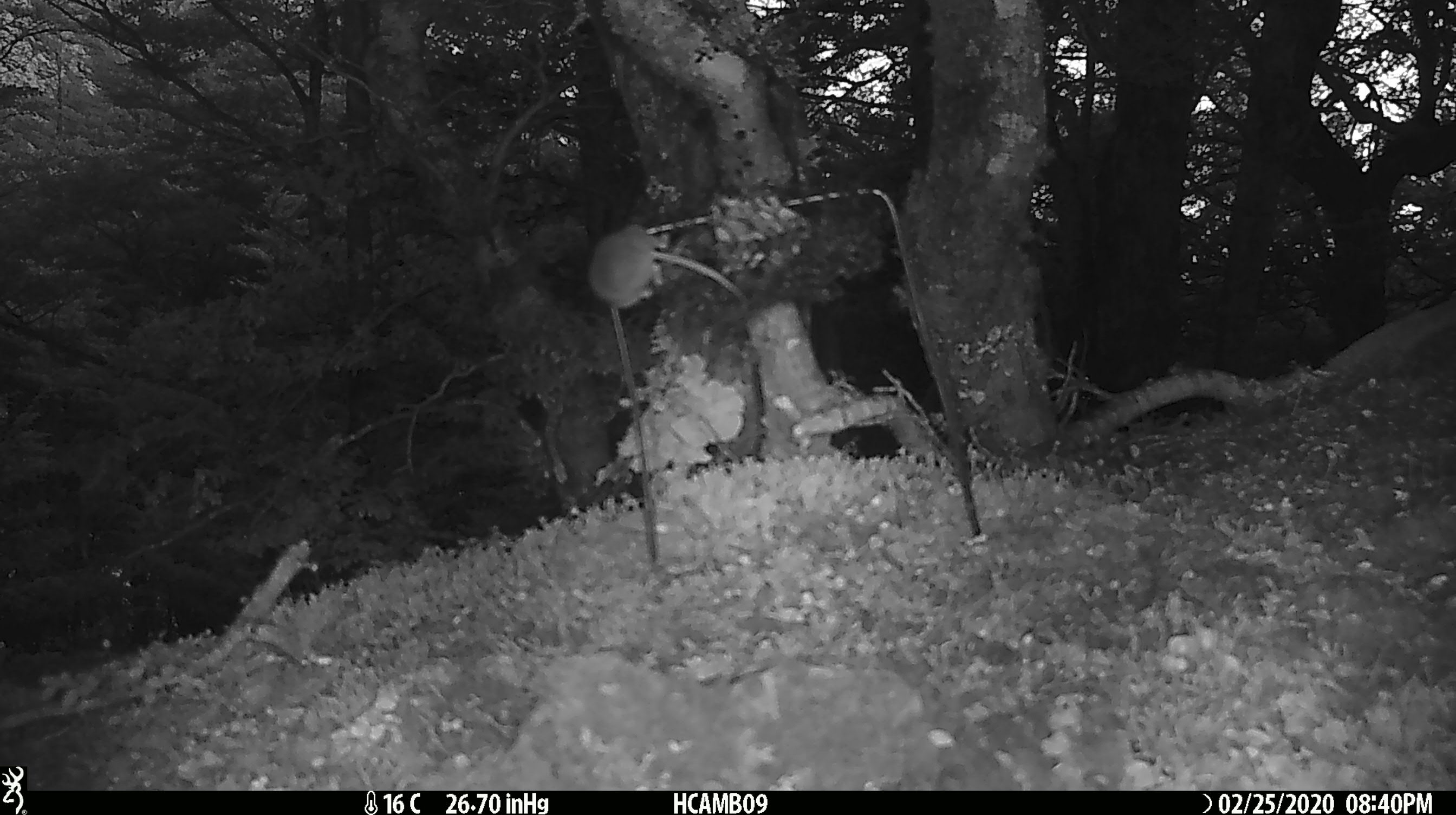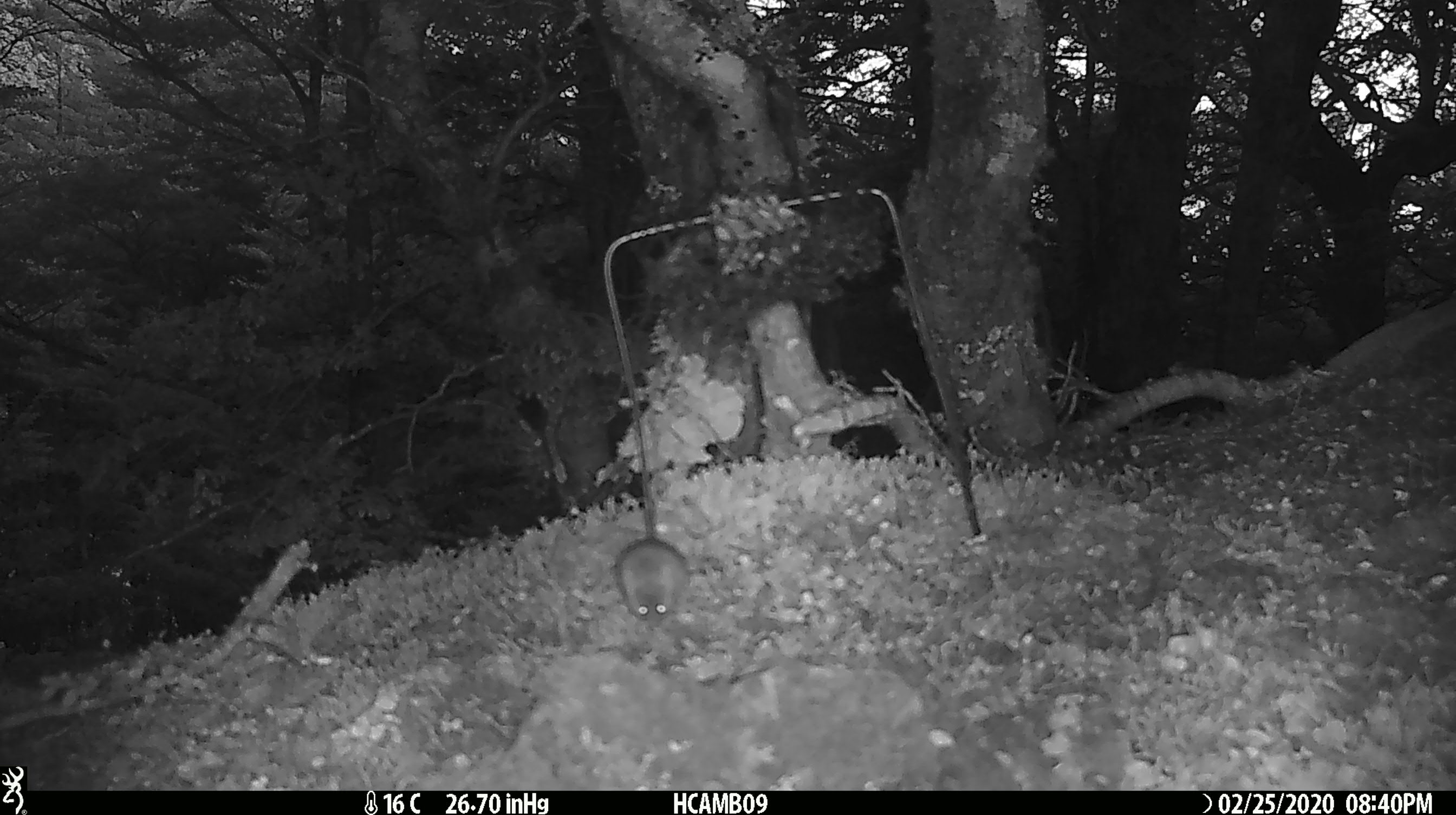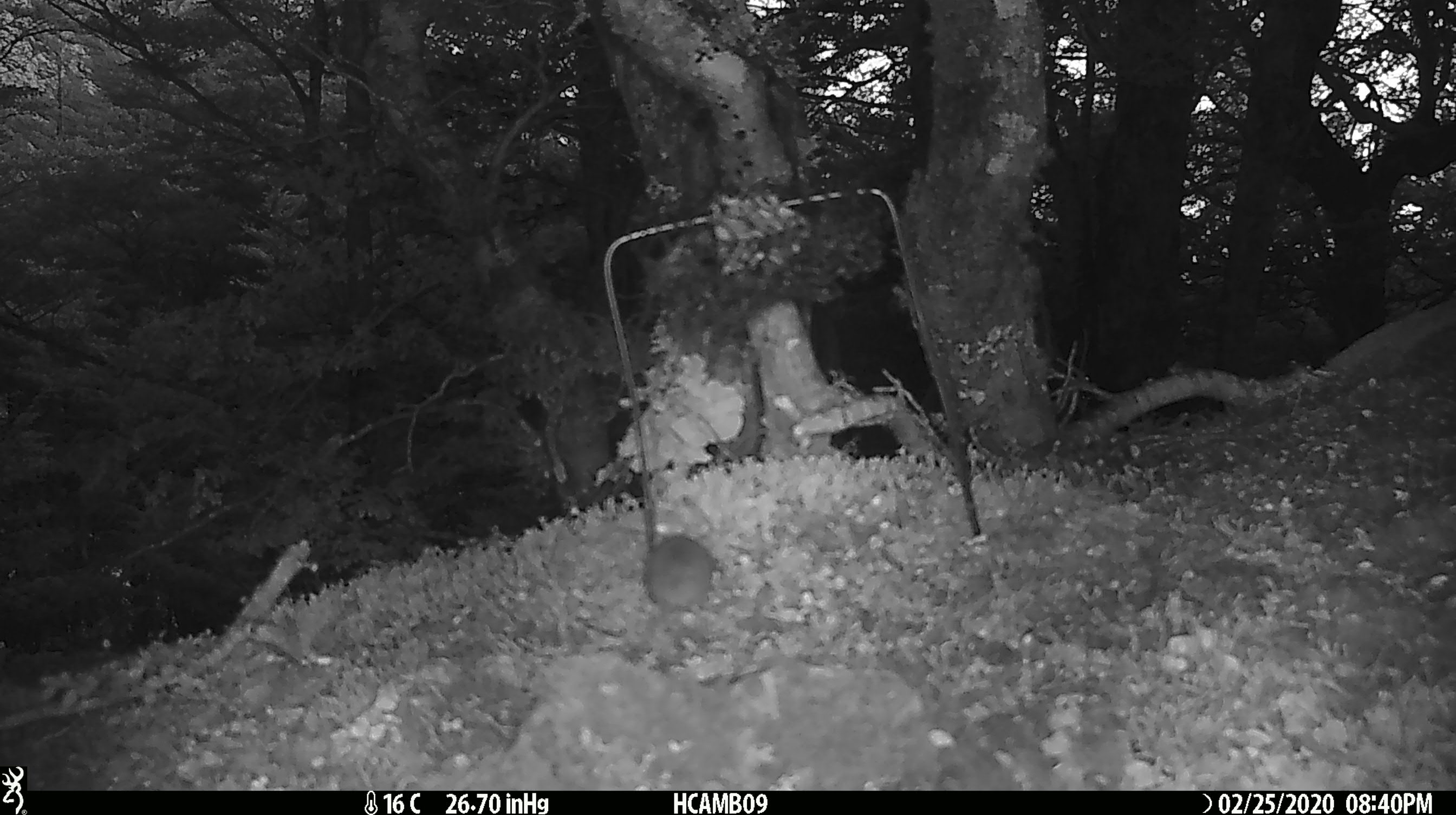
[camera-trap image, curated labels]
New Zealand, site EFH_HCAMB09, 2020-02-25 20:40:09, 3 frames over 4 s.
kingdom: Animalia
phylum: Chordata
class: Mammalia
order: Rodentia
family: Muridae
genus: Mus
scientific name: Mus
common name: mouse